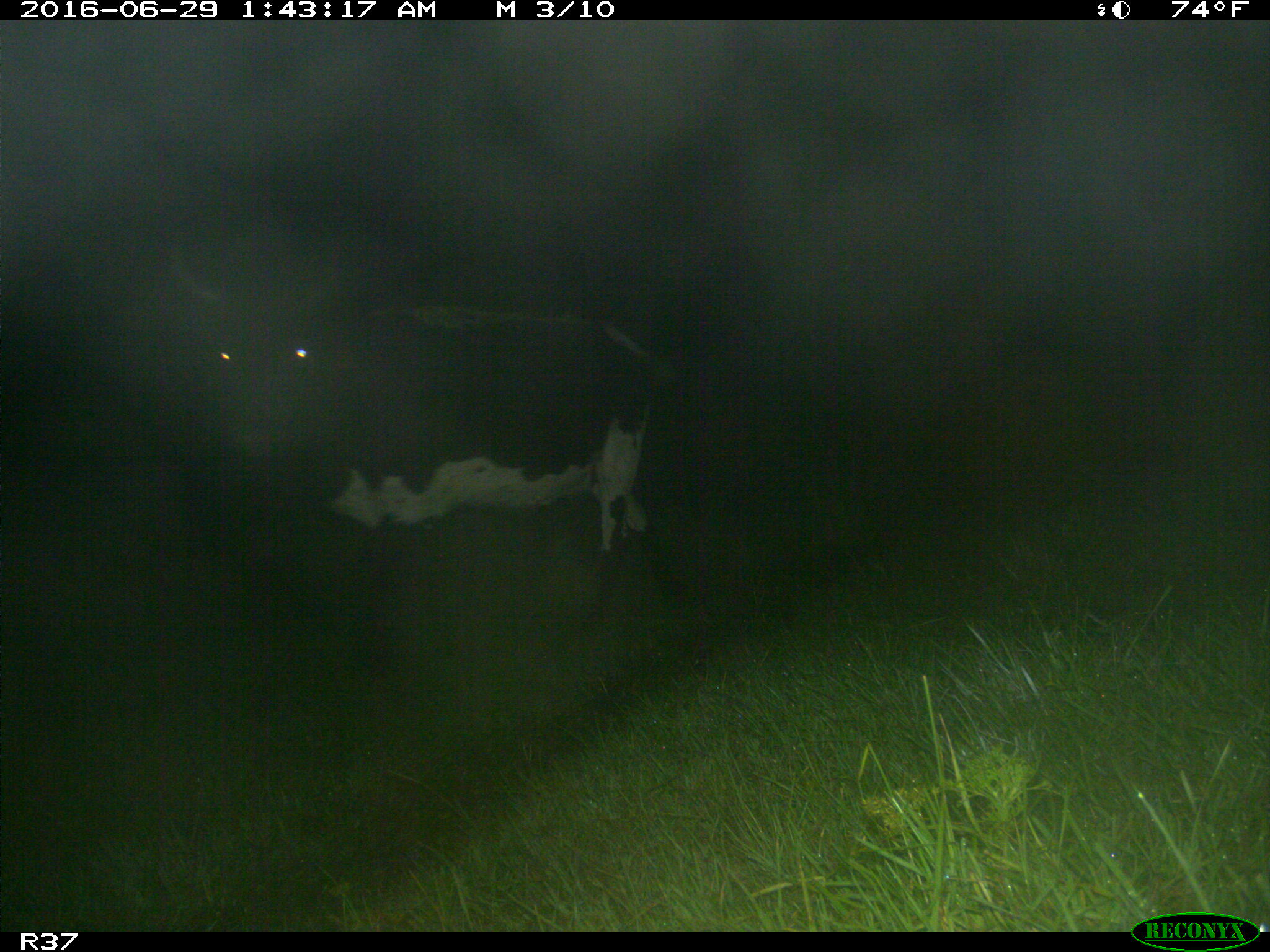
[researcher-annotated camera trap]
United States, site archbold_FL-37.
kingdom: Animalia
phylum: Chordata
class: Mammalia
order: Artiodactyla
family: Bovidae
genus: Bos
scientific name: Bos taurus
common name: domestic cow